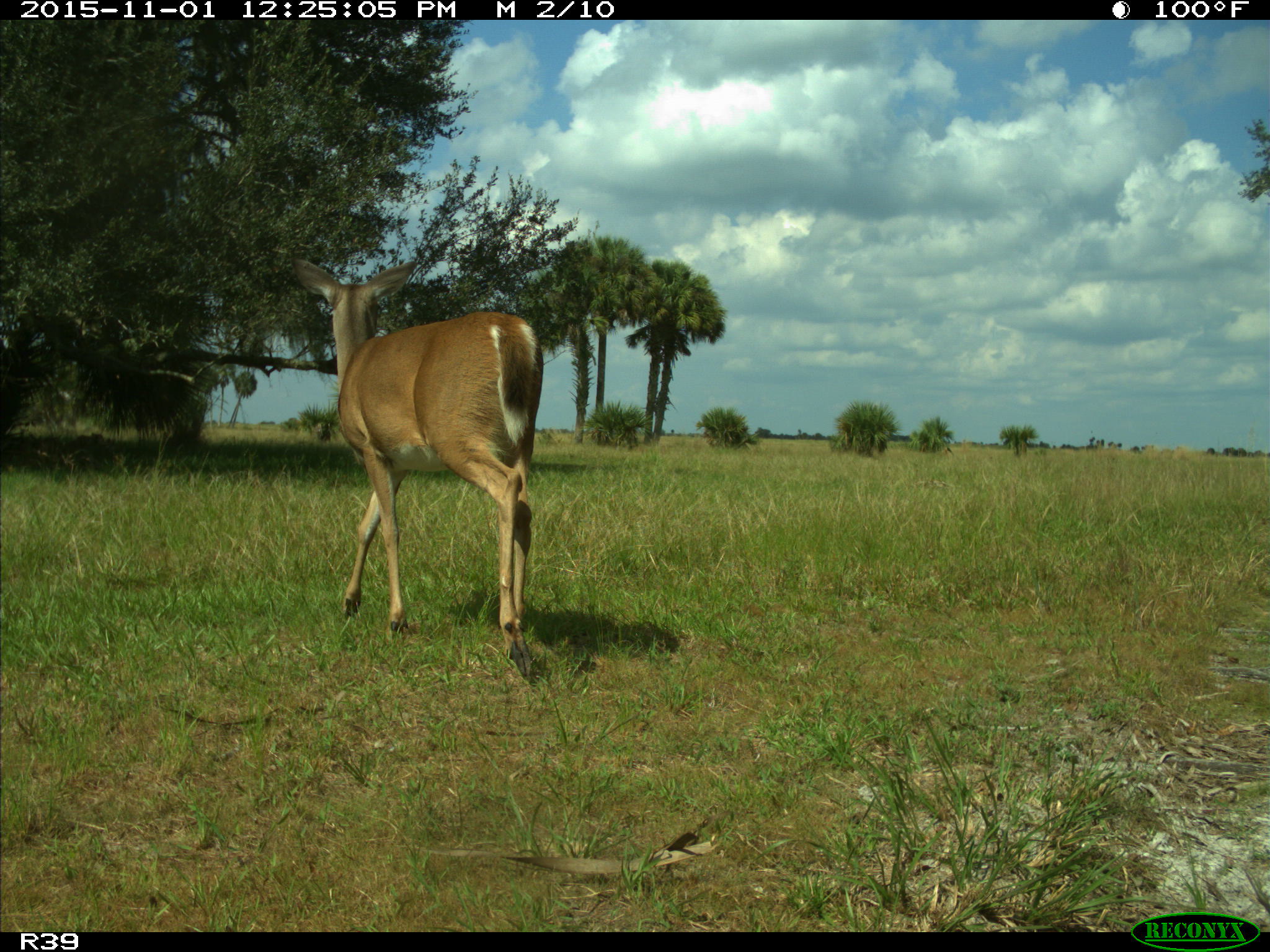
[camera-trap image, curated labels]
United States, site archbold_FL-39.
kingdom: Animalia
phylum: Chordata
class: Mammalia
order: Artiodactyla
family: Cervidae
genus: Odocoileus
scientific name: Odocoileus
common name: deer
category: unidentified deer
Unidentified deer (deer) (Odocoileus).